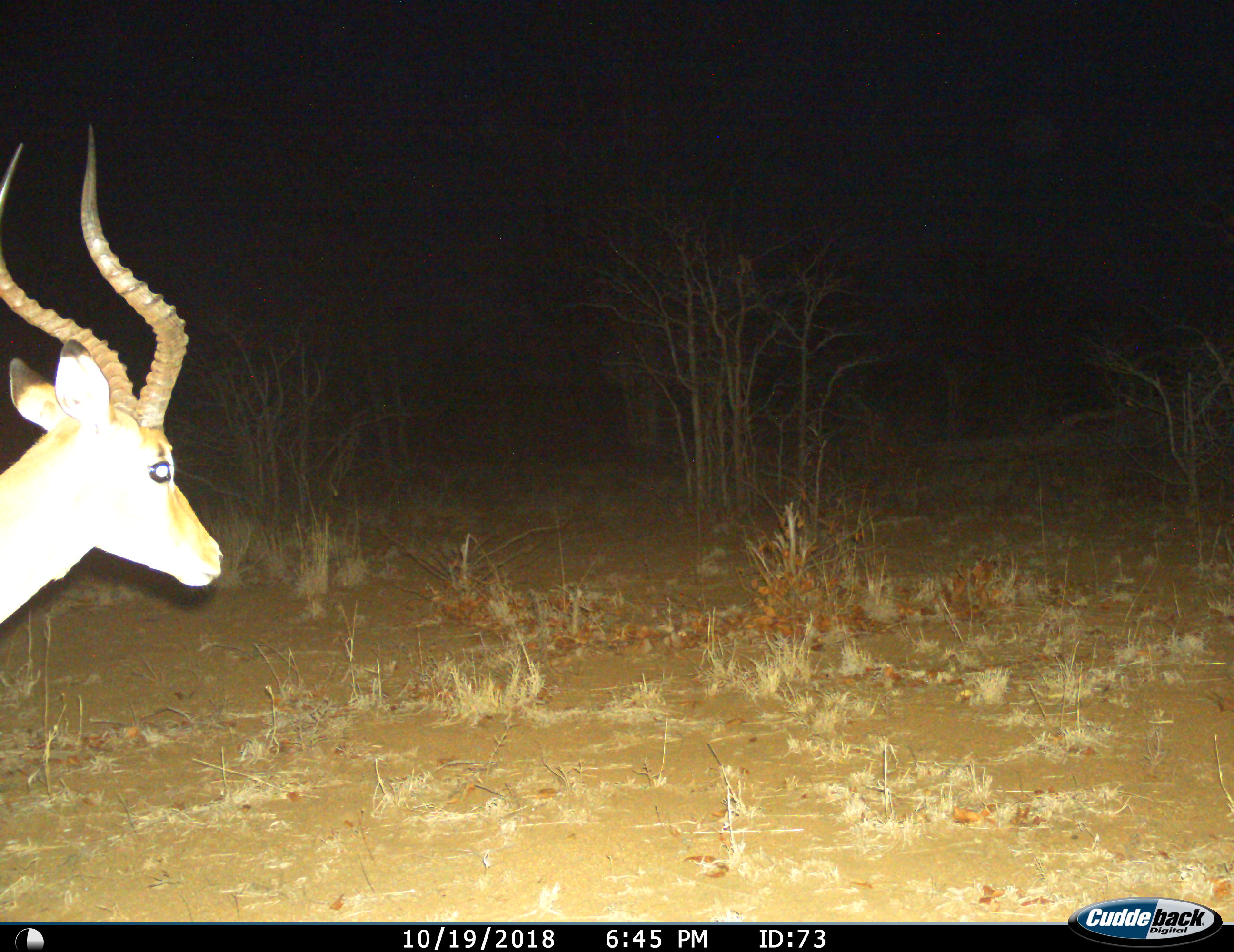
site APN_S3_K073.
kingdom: Animalia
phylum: Chordata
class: Mammalia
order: Artiodactyla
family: Bovidae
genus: Aepyceros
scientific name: Aepyceros melampus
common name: impala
Impala (Aepyceros melampus), count 1. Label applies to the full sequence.